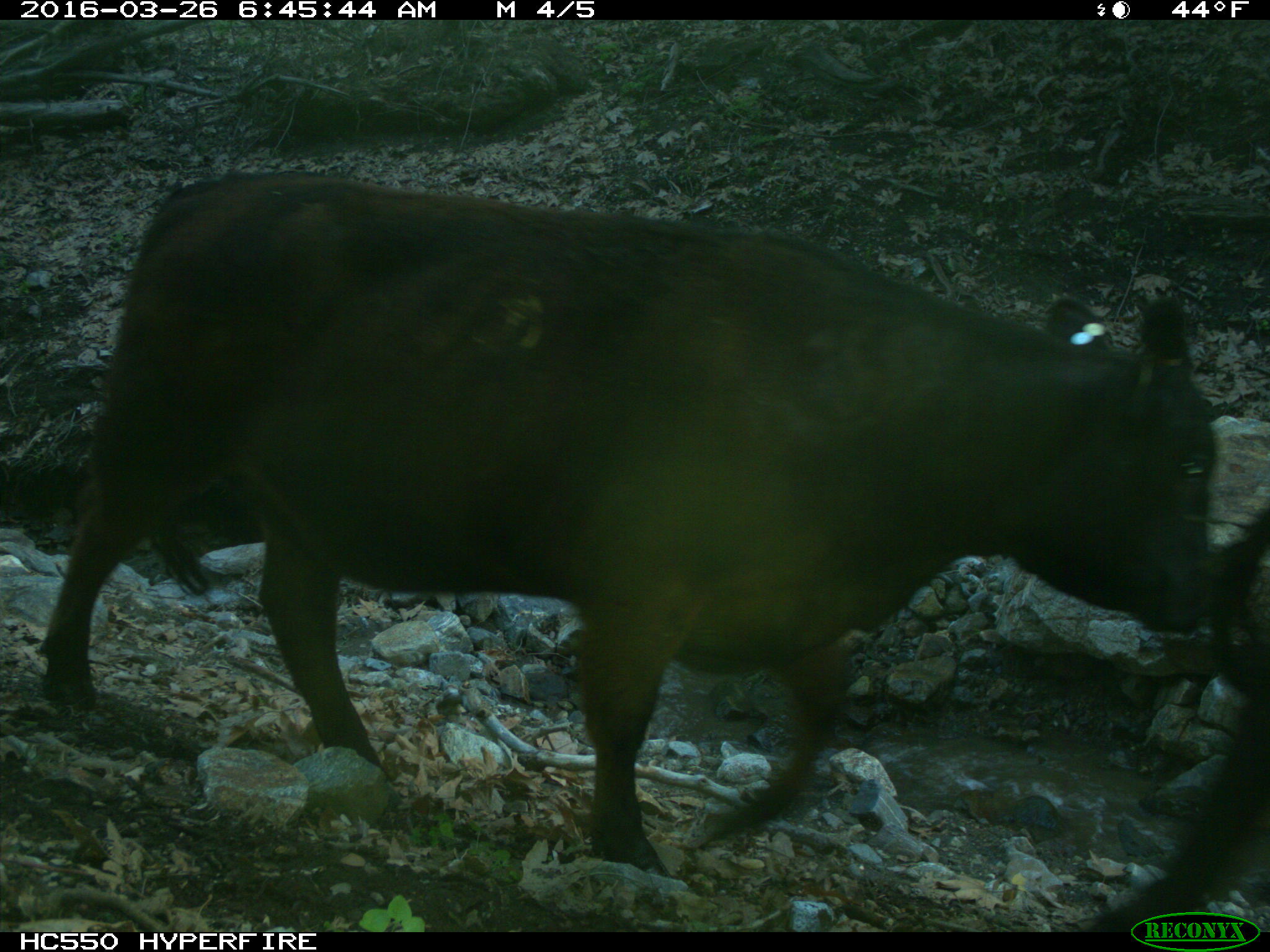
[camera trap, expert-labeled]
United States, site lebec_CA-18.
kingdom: Animalia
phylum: Chordata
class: Mammalia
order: Artiodactyla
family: Bovidae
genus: Bos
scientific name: Bos taurus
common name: domestic cow